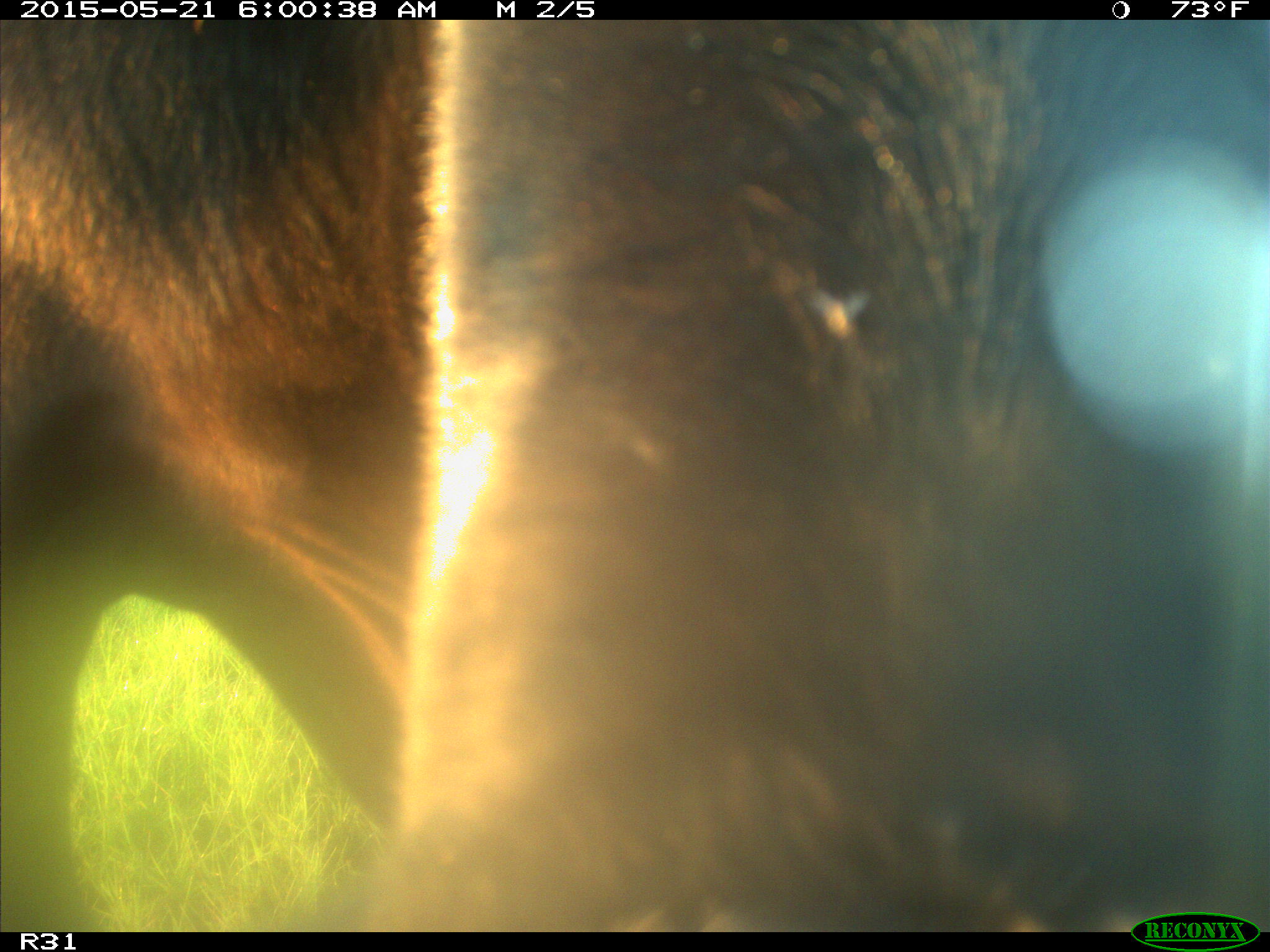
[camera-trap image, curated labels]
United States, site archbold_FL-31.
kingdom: Animalia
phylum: Chordata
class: Mammalia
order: Artiodactyla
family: Bovidae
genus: Bos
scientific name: Bos taurus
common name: domestic cow